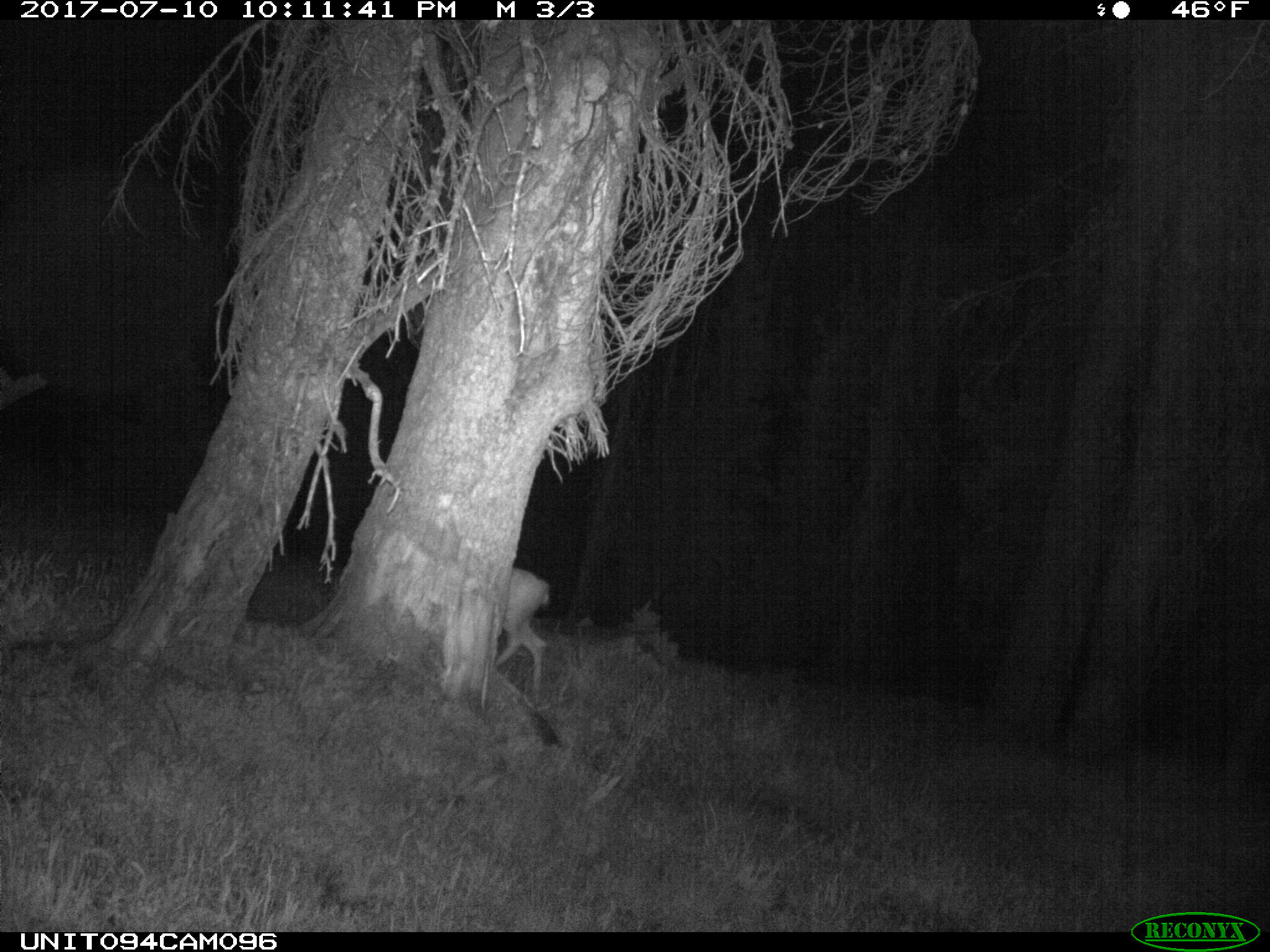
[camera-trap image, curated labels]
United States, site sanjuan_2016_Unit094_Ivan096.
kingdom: Animalia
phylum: Chordata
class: Mammalia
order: Artiodactyla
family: Cervidae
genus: Odocoileus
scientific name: Odocoileus hemionus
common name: mule deer